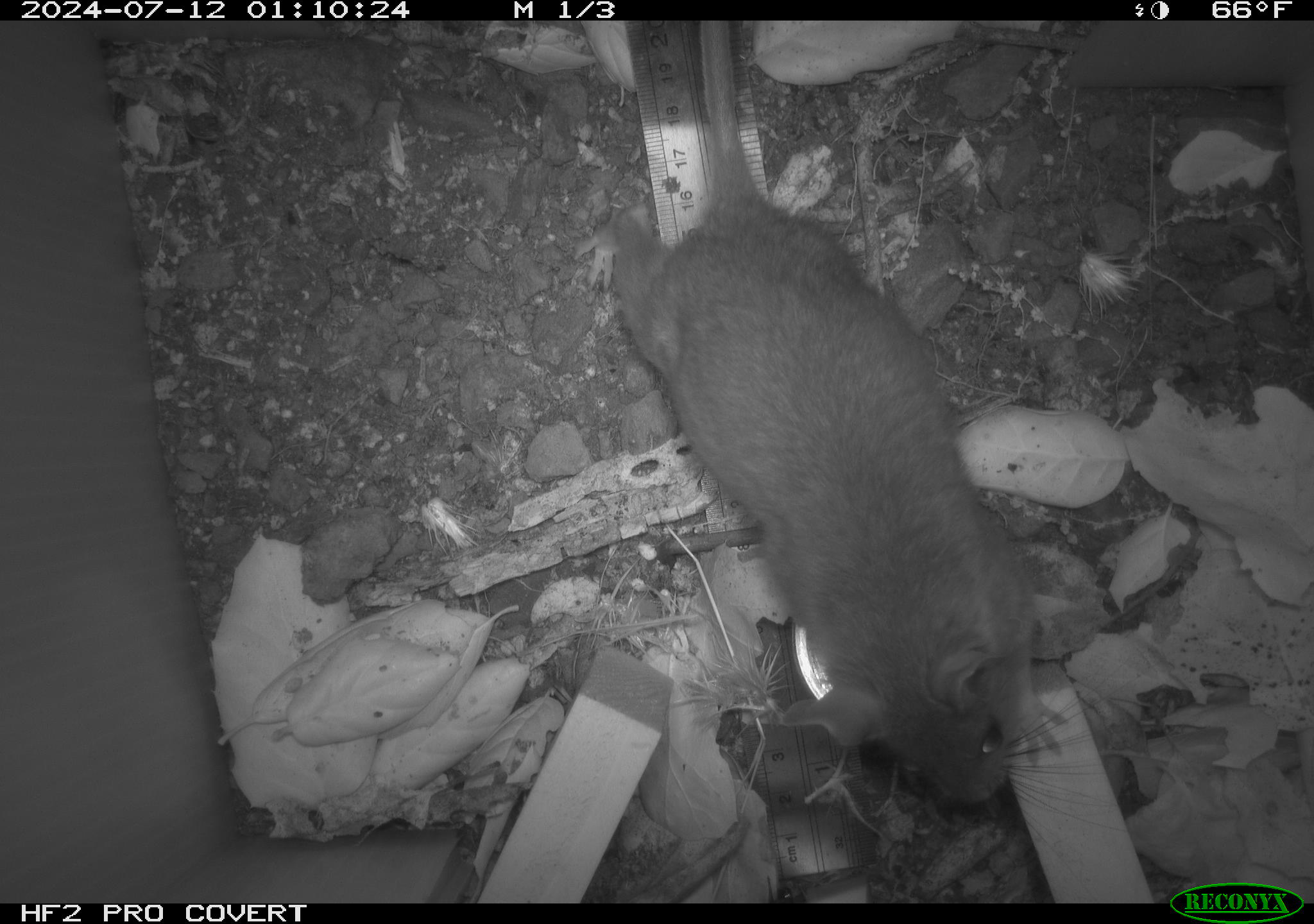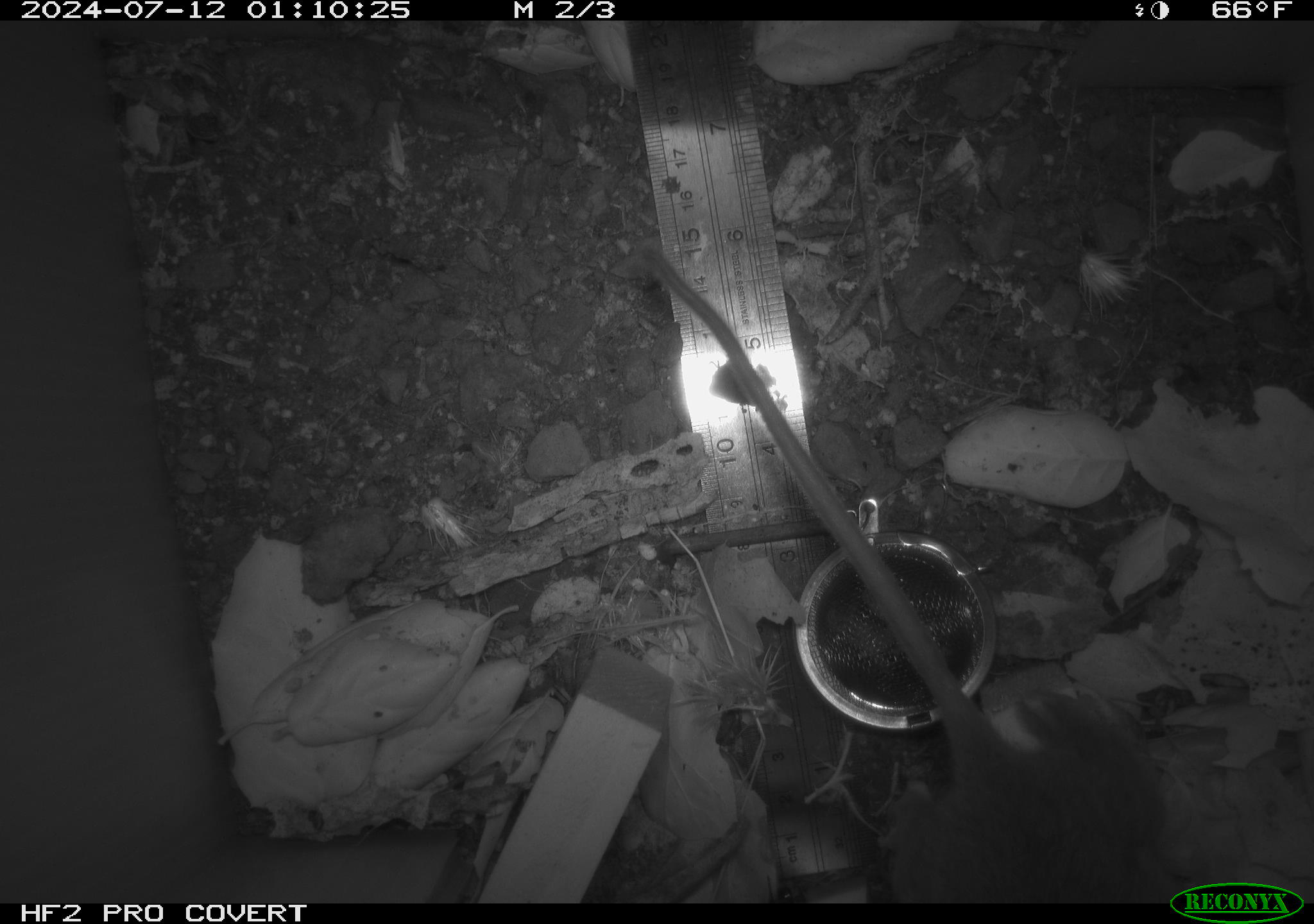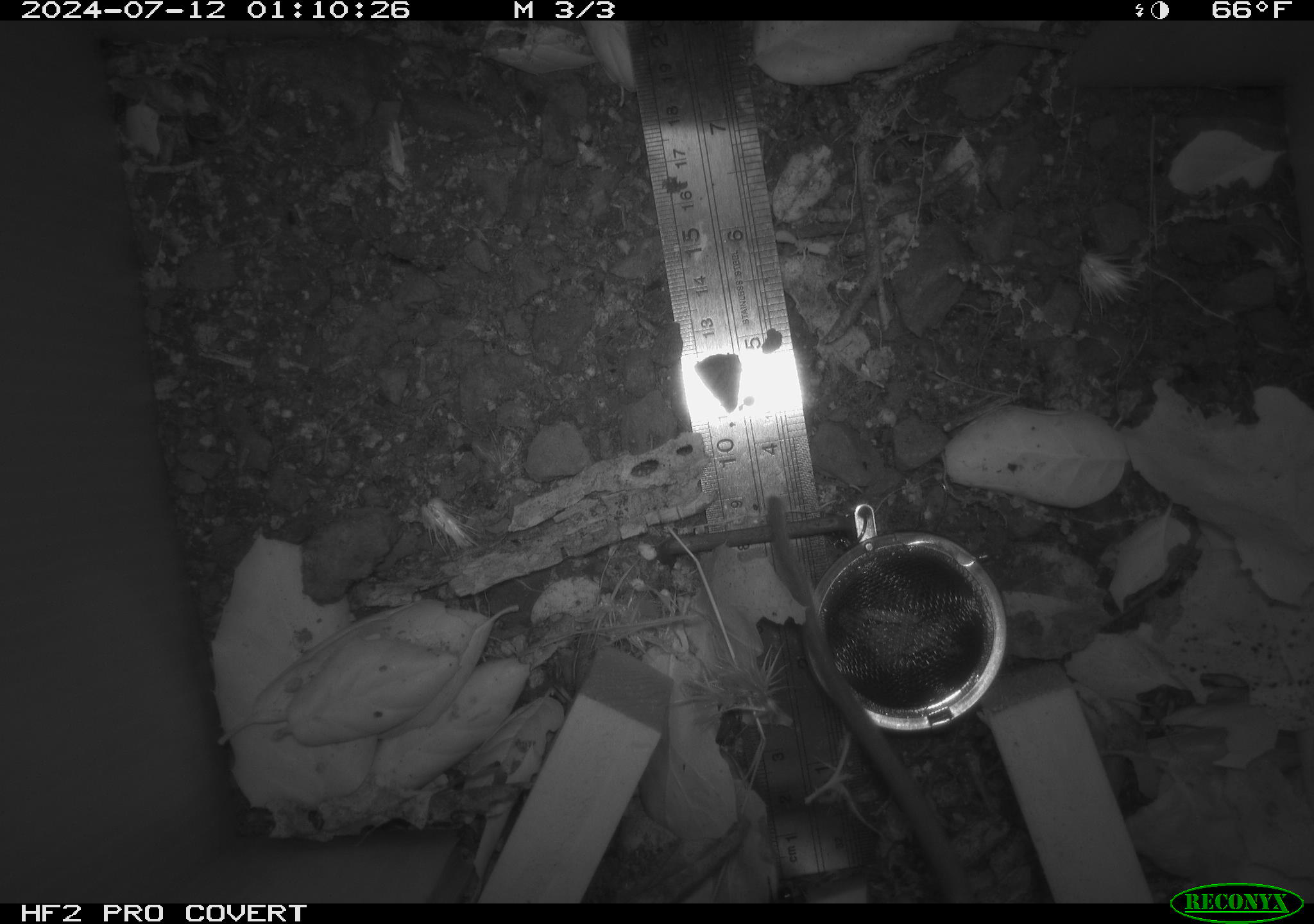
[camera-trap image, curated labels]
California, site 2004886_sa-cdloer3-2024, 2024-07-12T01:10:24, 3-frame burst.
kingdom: Animalia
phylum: Chordata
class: Mammalia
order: Rodentia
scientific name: Rodentia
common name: rodent